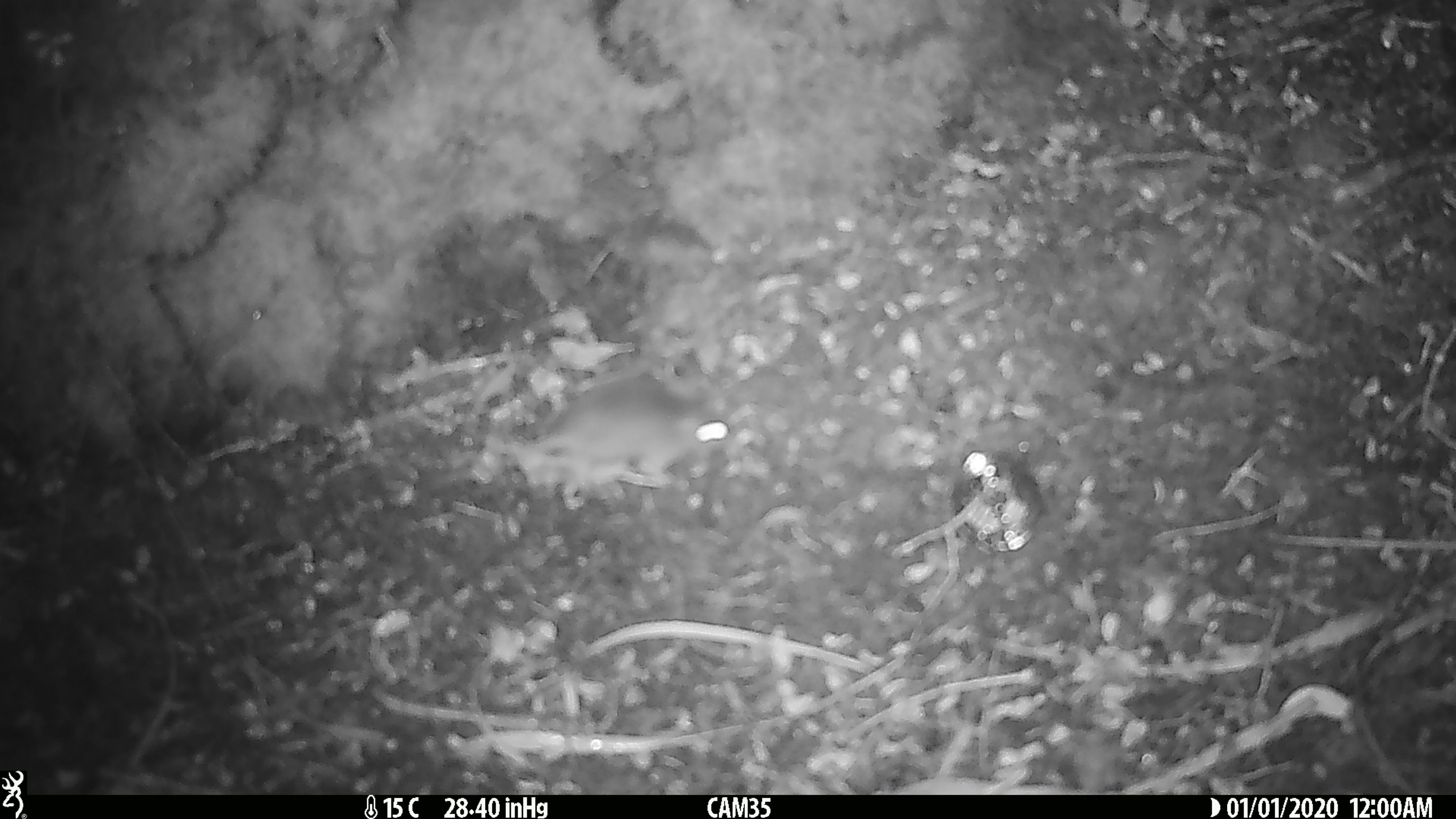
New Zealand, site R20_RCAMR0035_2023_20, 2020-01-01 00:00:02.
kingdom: Animalia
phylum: Chordata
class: Mammalia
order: Rodentia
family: Muridae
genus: Mus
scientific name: Mus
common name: mouse